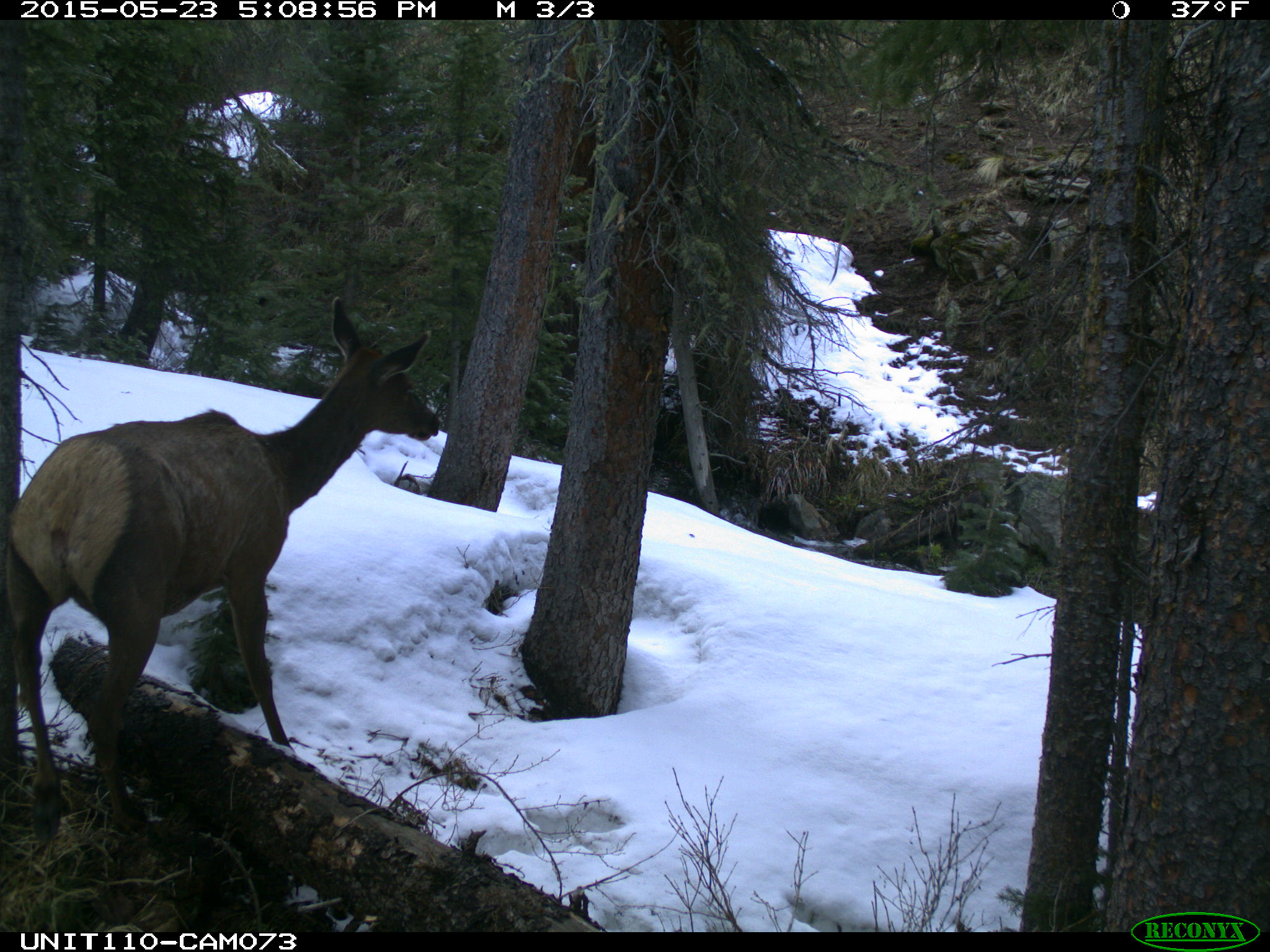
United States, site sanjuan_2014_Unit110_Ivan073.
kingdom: Animalia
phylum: Chordata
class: Mammalia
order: Artiodactyla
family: Cervidae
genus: Cervus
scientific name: Cervus elaphus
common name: red deer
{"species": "Cervus elaphus (red deer)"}